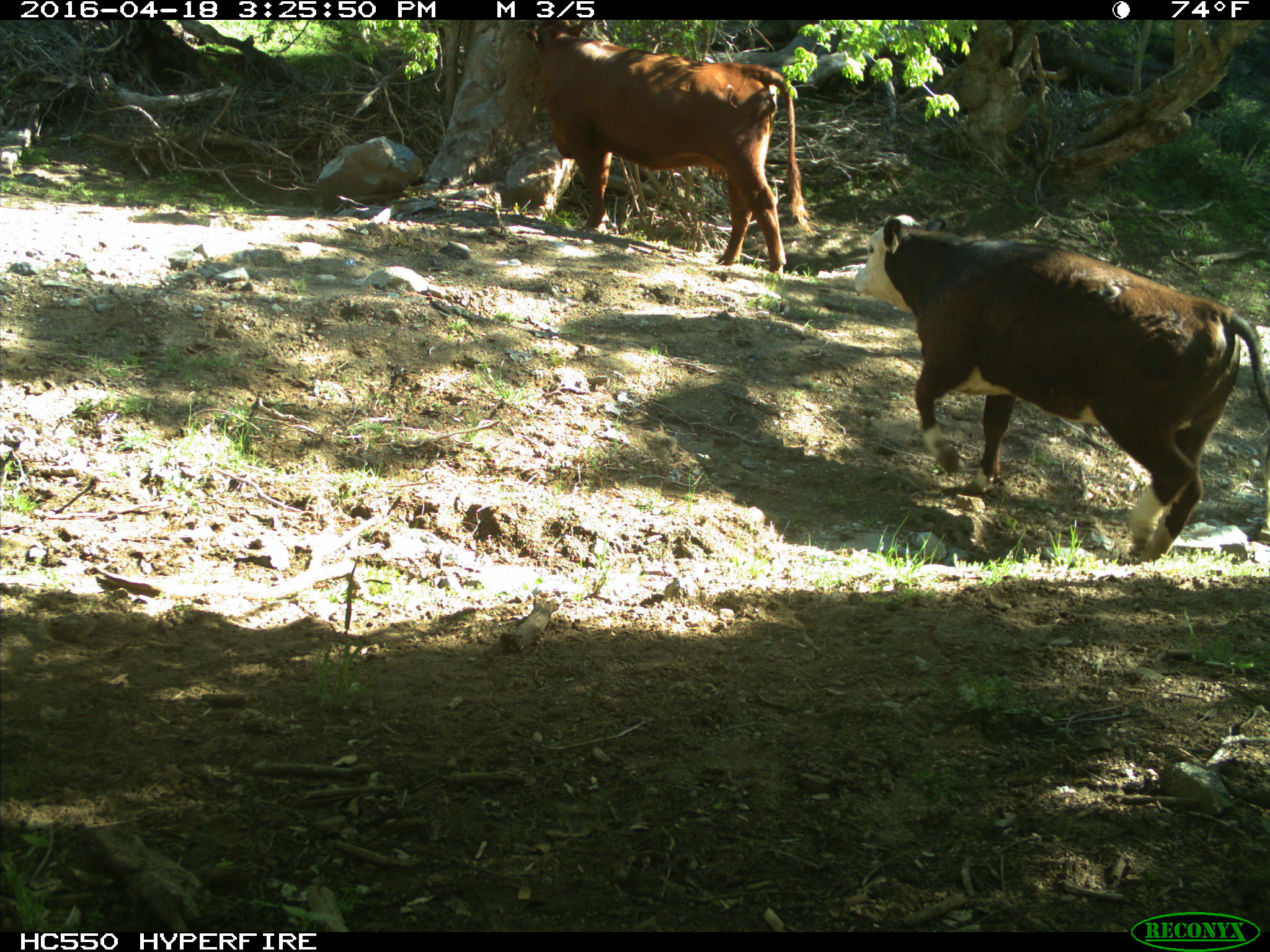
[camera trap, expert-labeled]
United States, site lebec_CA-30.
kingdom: Animalia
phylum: Chordata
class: Mammalia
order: Artiodactyla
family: Bovidae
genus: Bos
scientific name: Bos taurus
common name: domestic cow